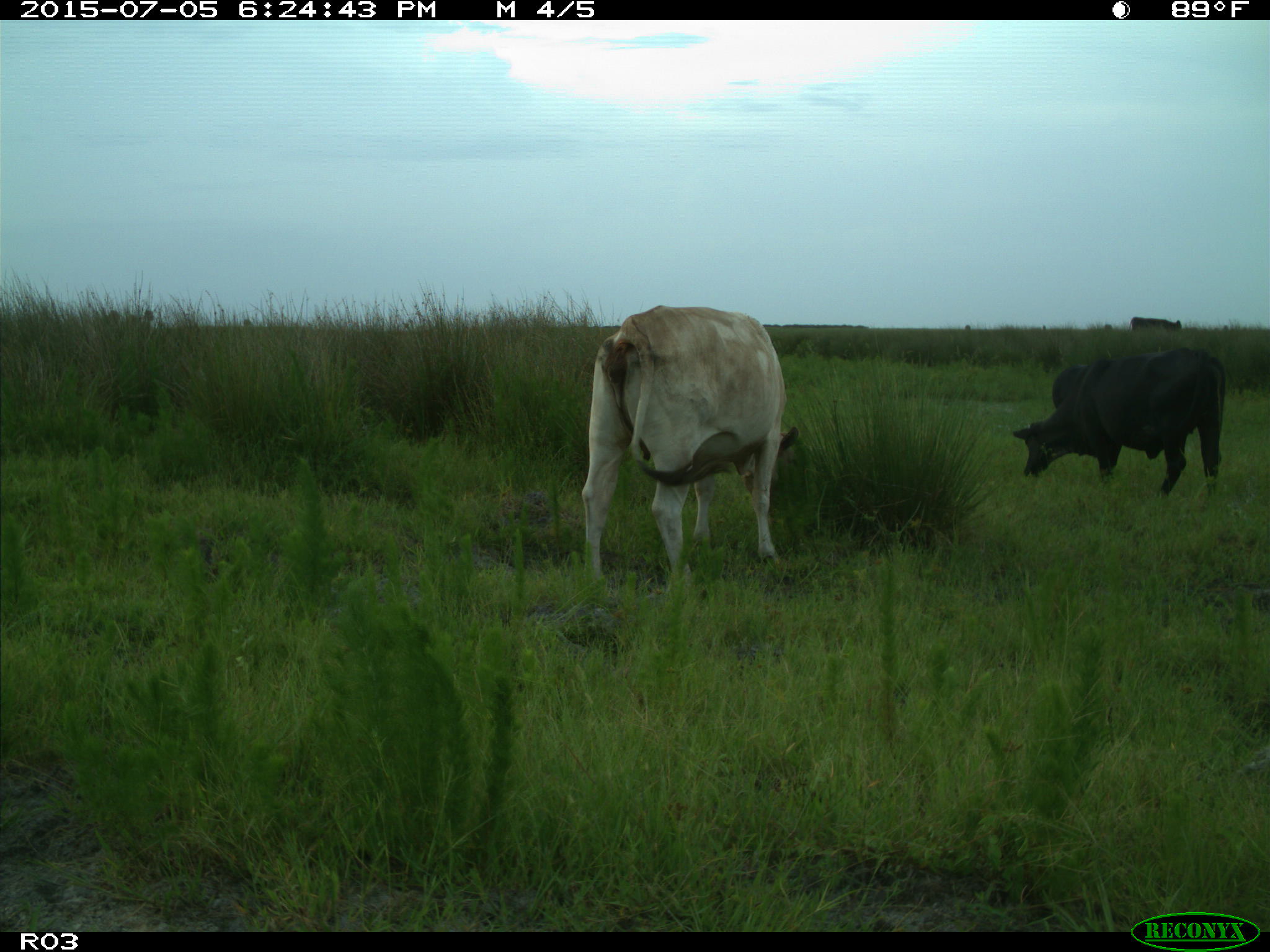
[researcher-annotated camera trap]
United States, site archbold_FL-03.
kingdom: Animalia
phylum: Chordata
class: Mammalia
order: Artiodactyla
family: Bovidae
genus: Bos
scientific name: Bos taurus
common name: domestic cow